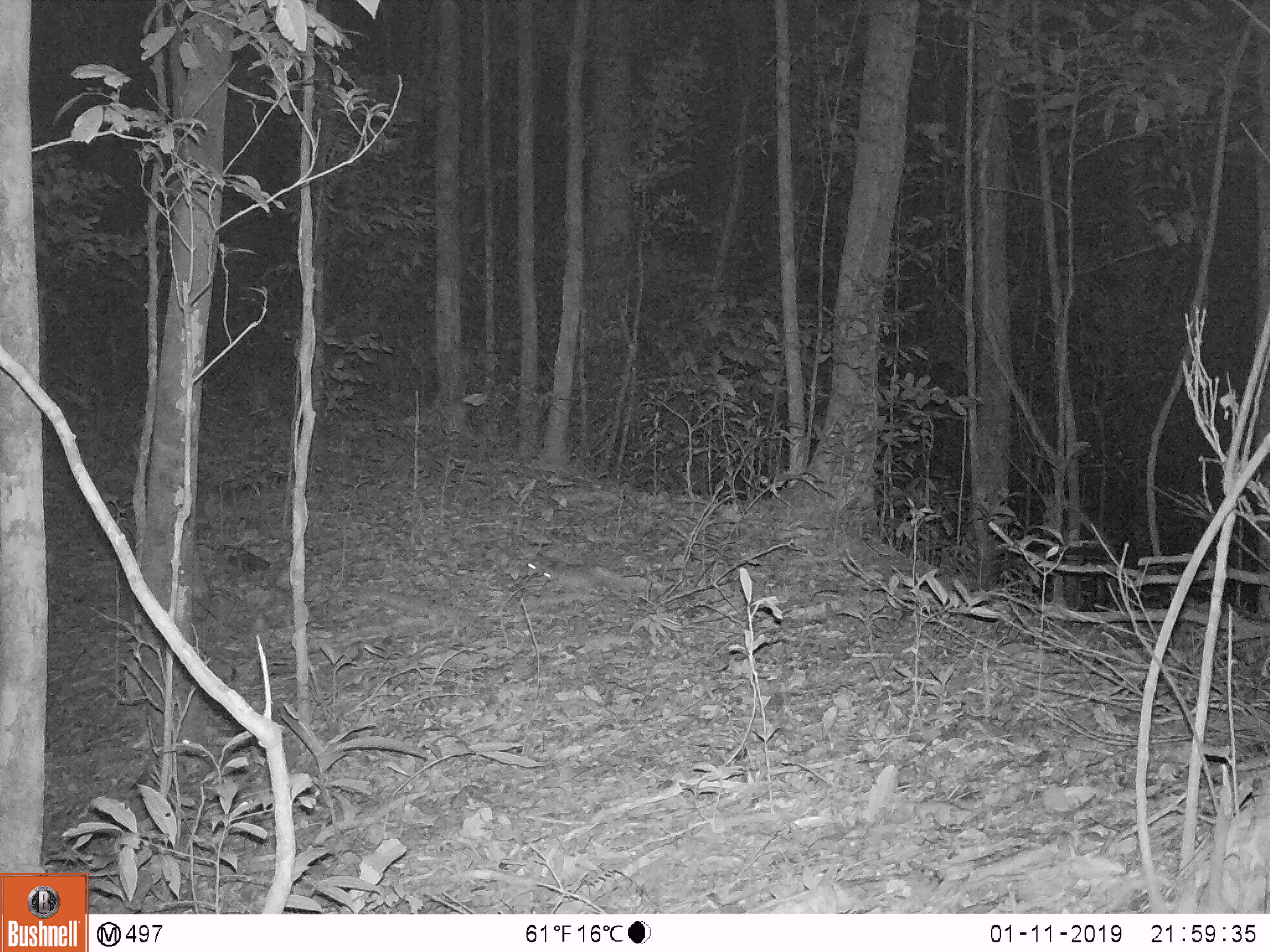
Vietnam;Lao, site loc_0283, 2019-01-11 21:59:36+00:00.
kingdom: Animalia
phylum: Chordata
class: Mammalia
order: Rodentia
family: Muridae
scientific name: Muridae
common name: old-world mice and rats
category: unidentified murid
Unidentified murid (old-world mice and rats) (Muridae). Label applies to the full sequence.